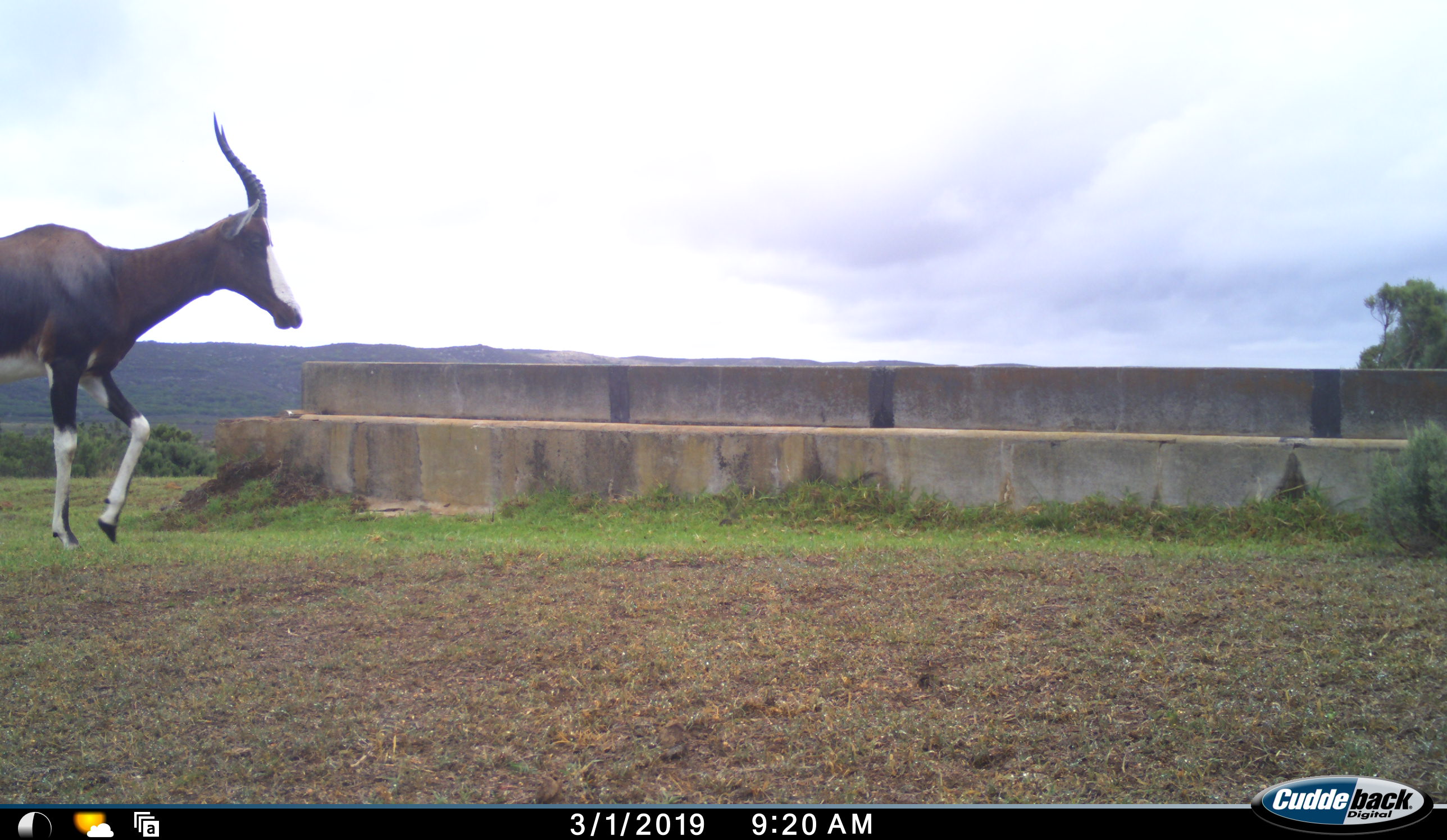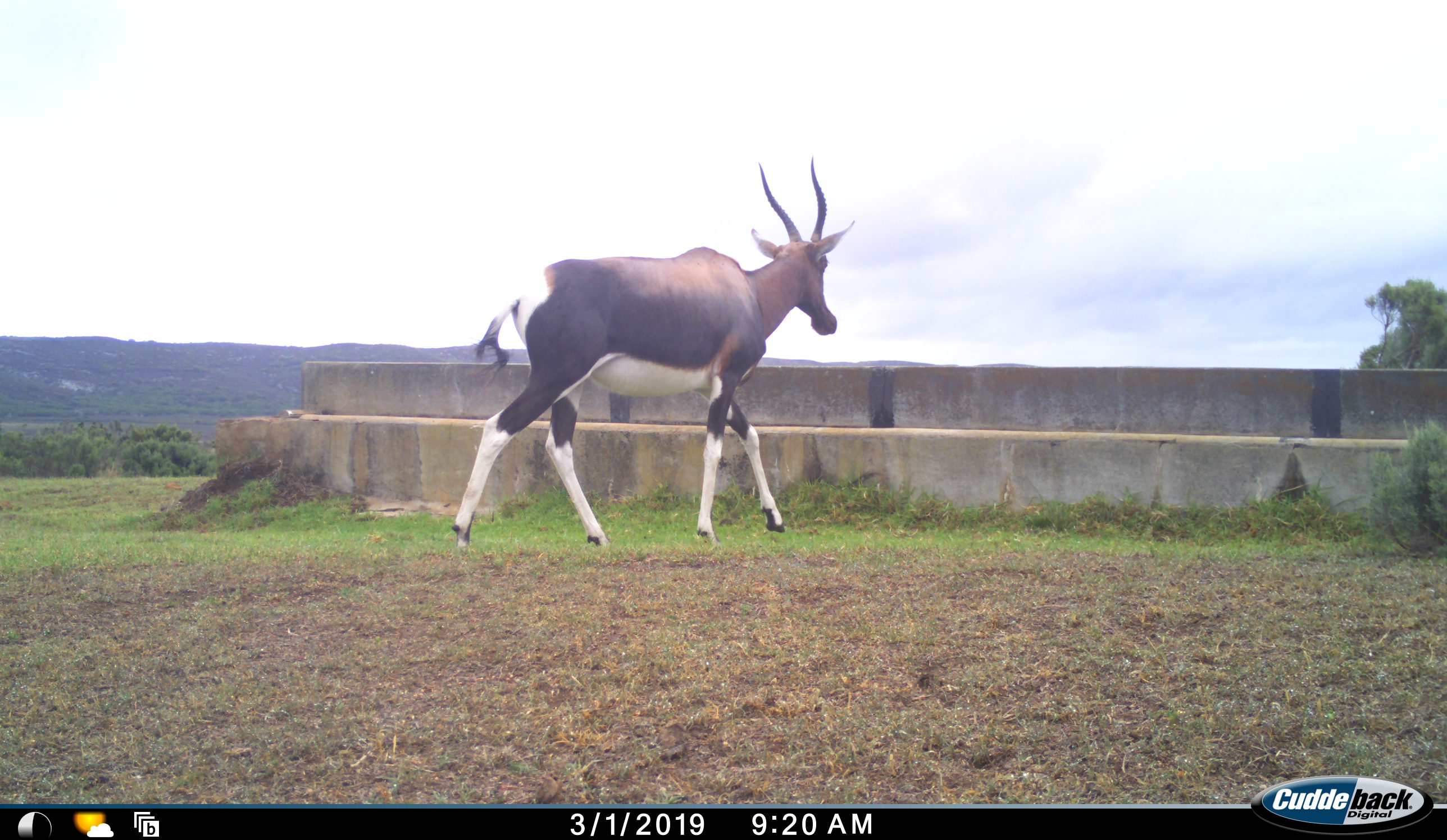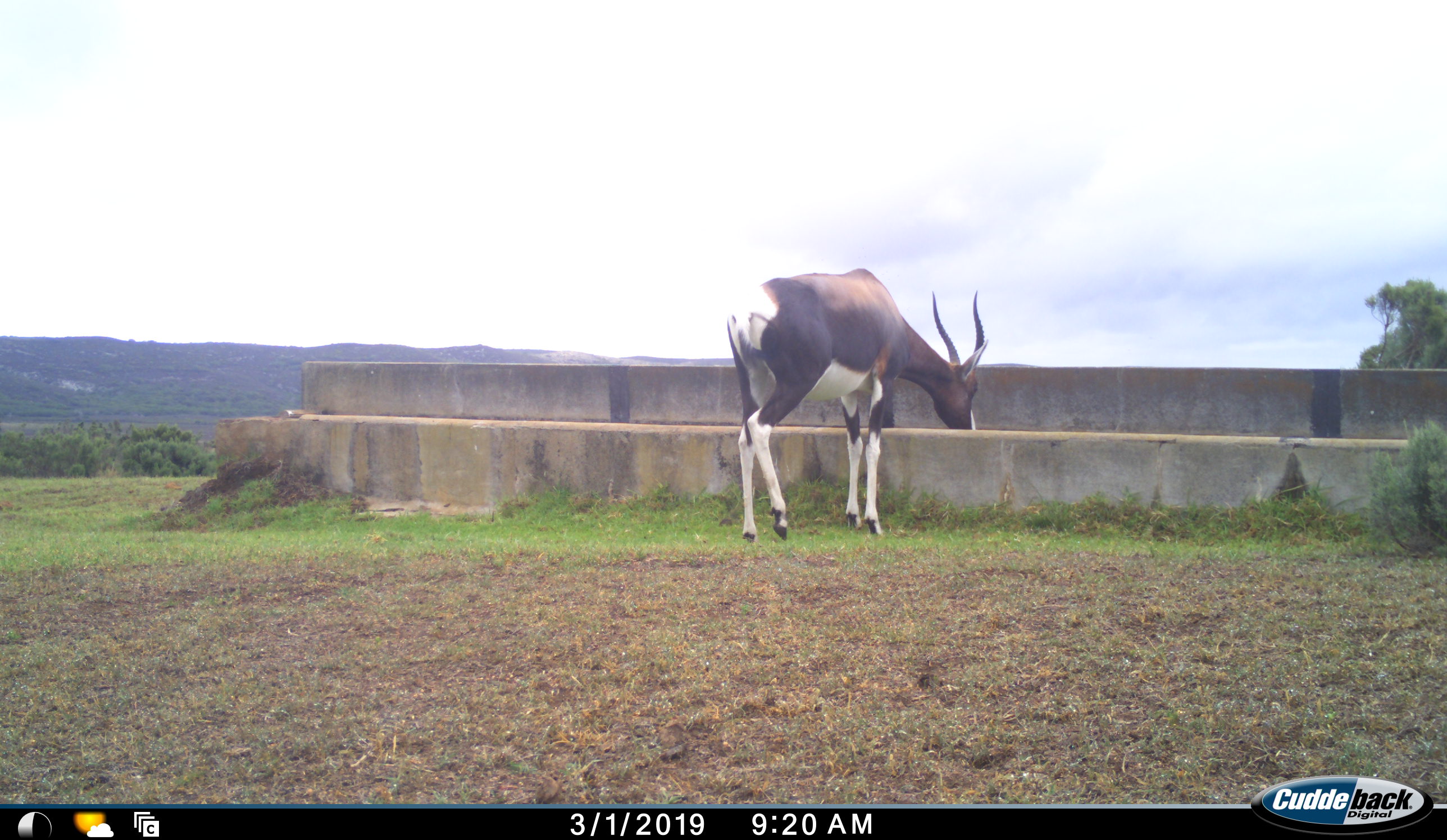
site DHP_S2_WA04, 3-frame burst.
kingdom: Animalia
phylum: Chordata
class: Mammalia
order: Artiodactyla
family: Bovidae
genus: Damaliscus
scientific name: Damaliscus pygargus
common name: bontebok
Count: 1.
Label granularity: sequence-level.